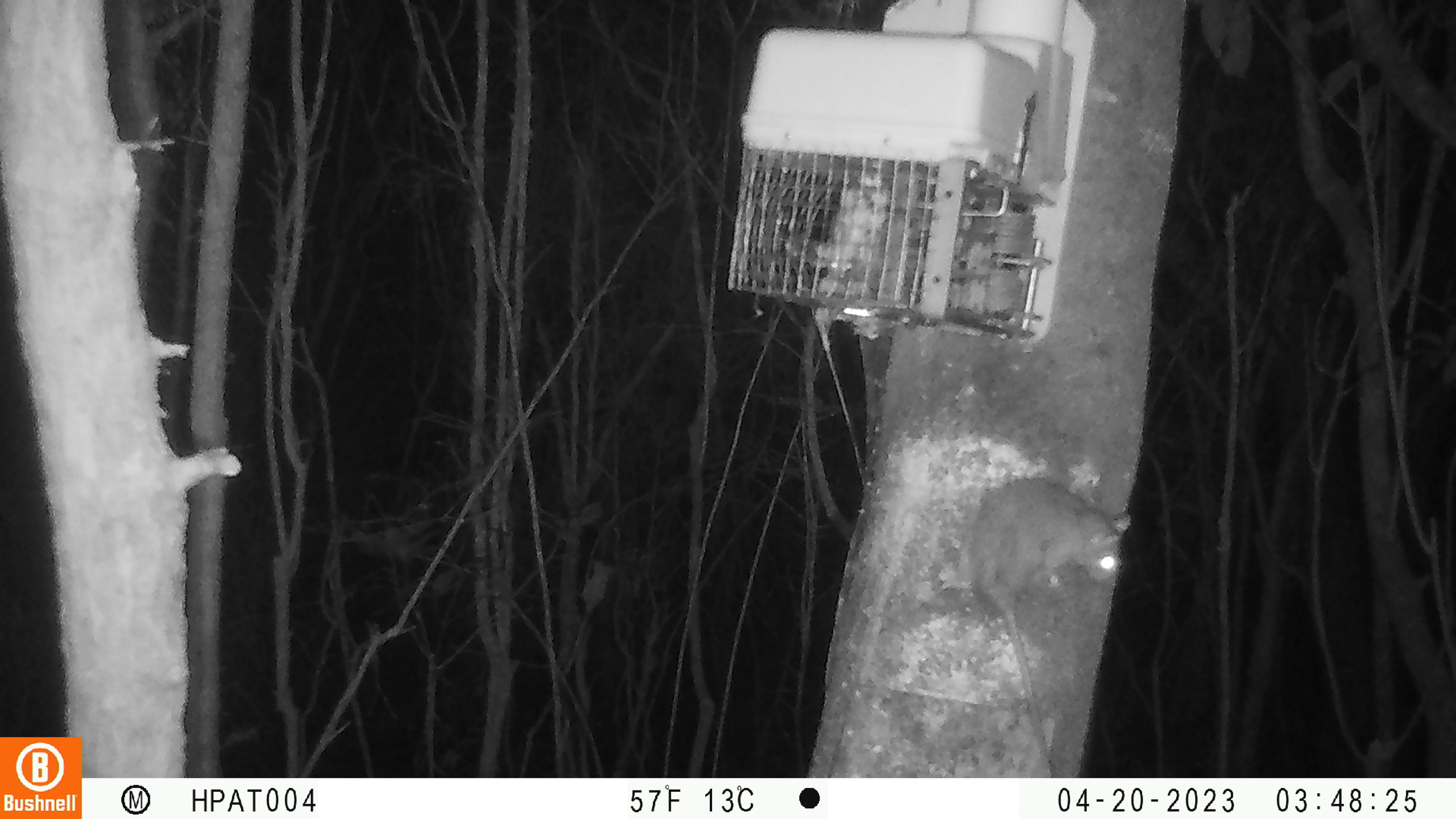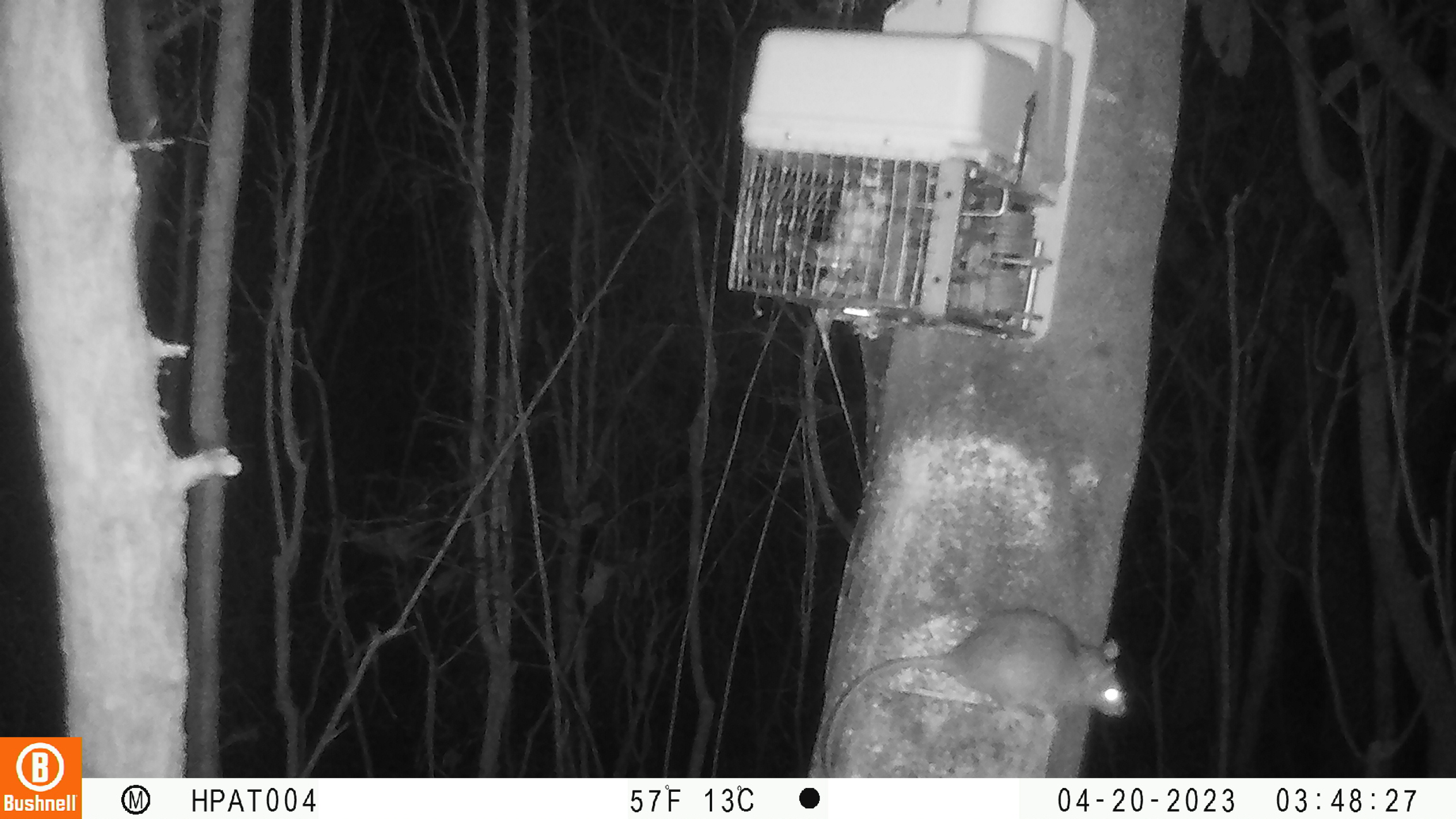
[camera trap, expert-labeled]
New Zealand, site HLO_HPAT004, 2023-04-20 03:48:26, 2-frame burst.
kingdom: Animalia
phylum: Chordata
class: Mammalia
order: Rodentia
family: Muridae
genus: Rattus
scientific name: Rattus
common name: rat